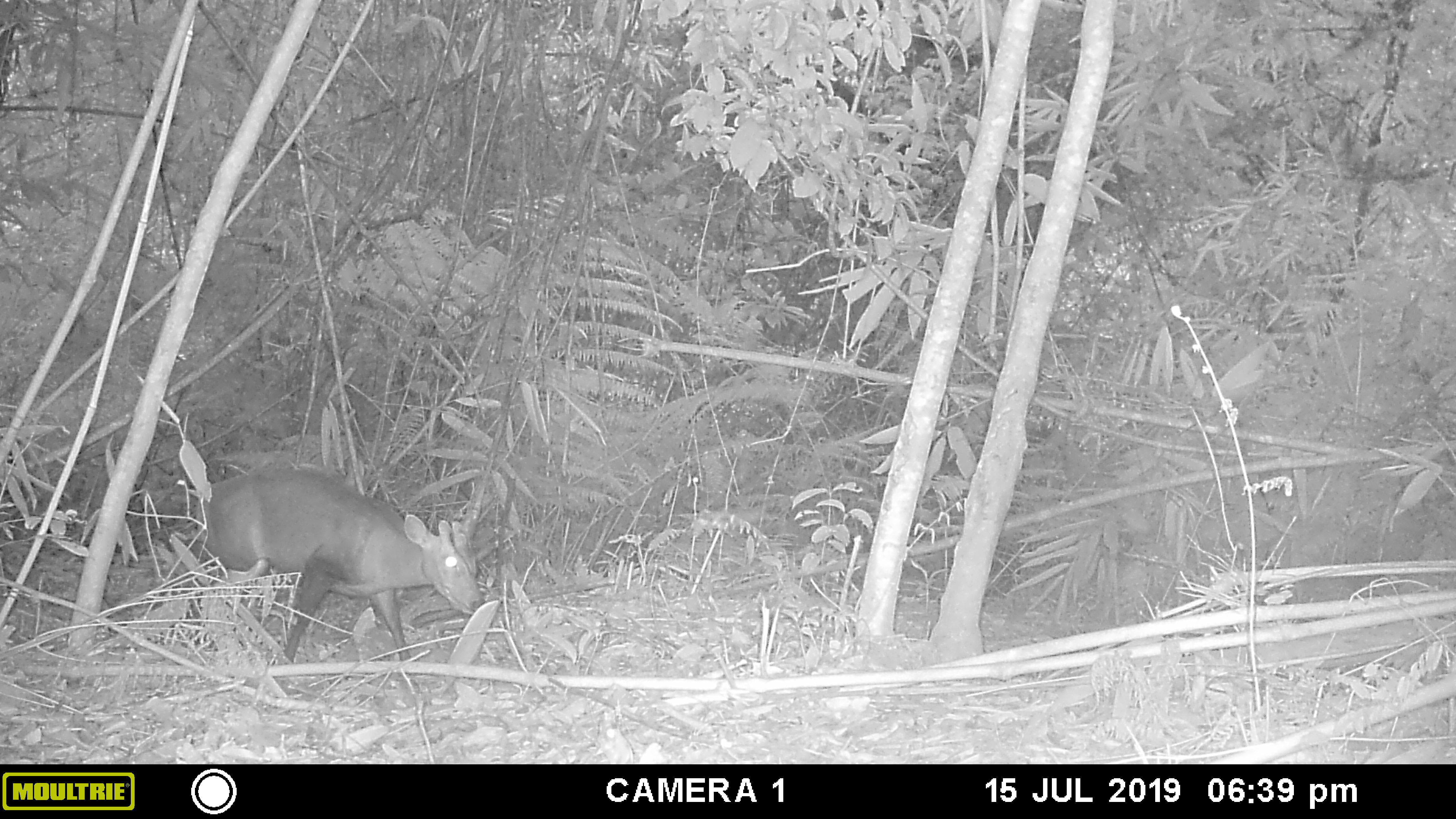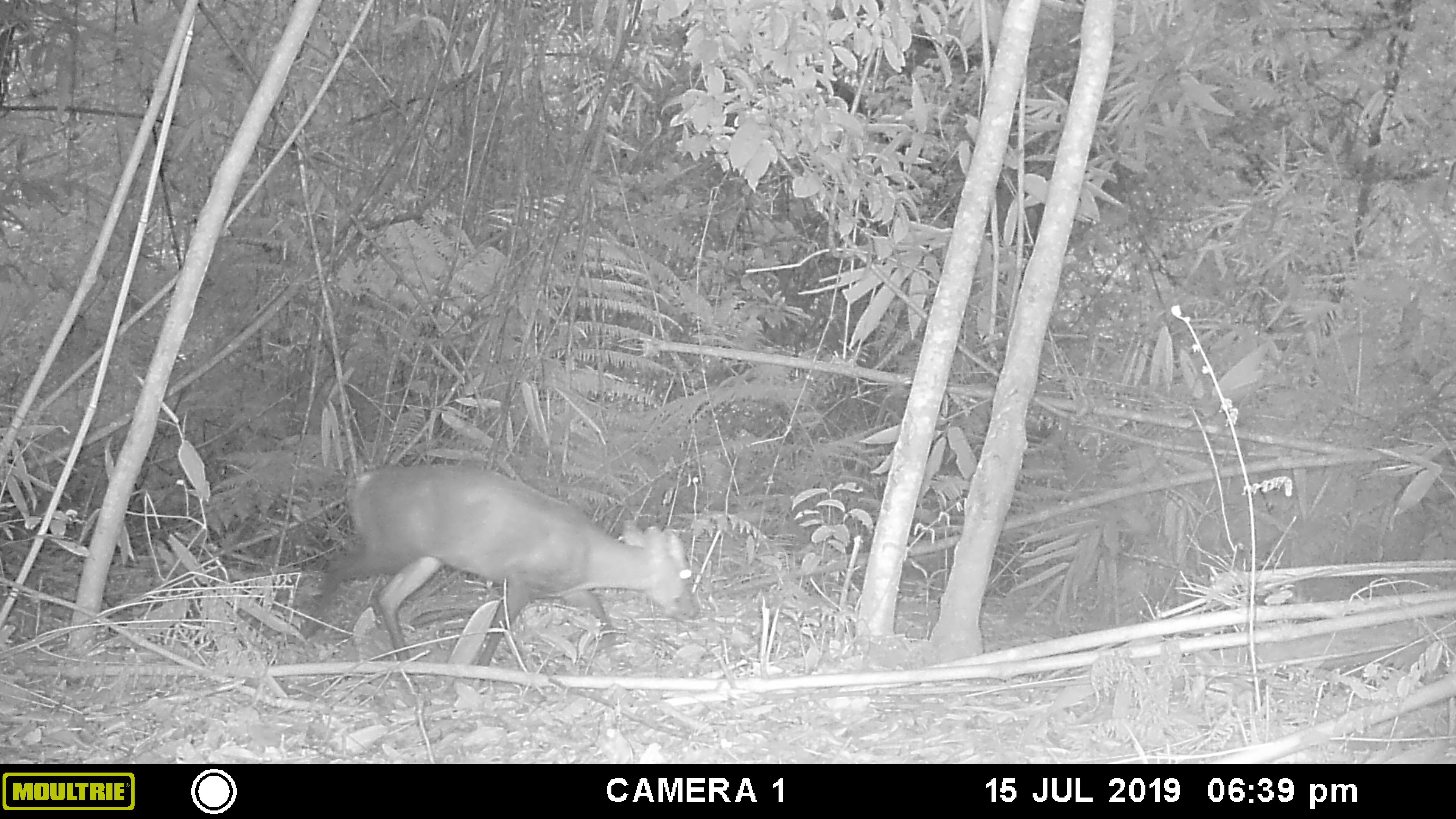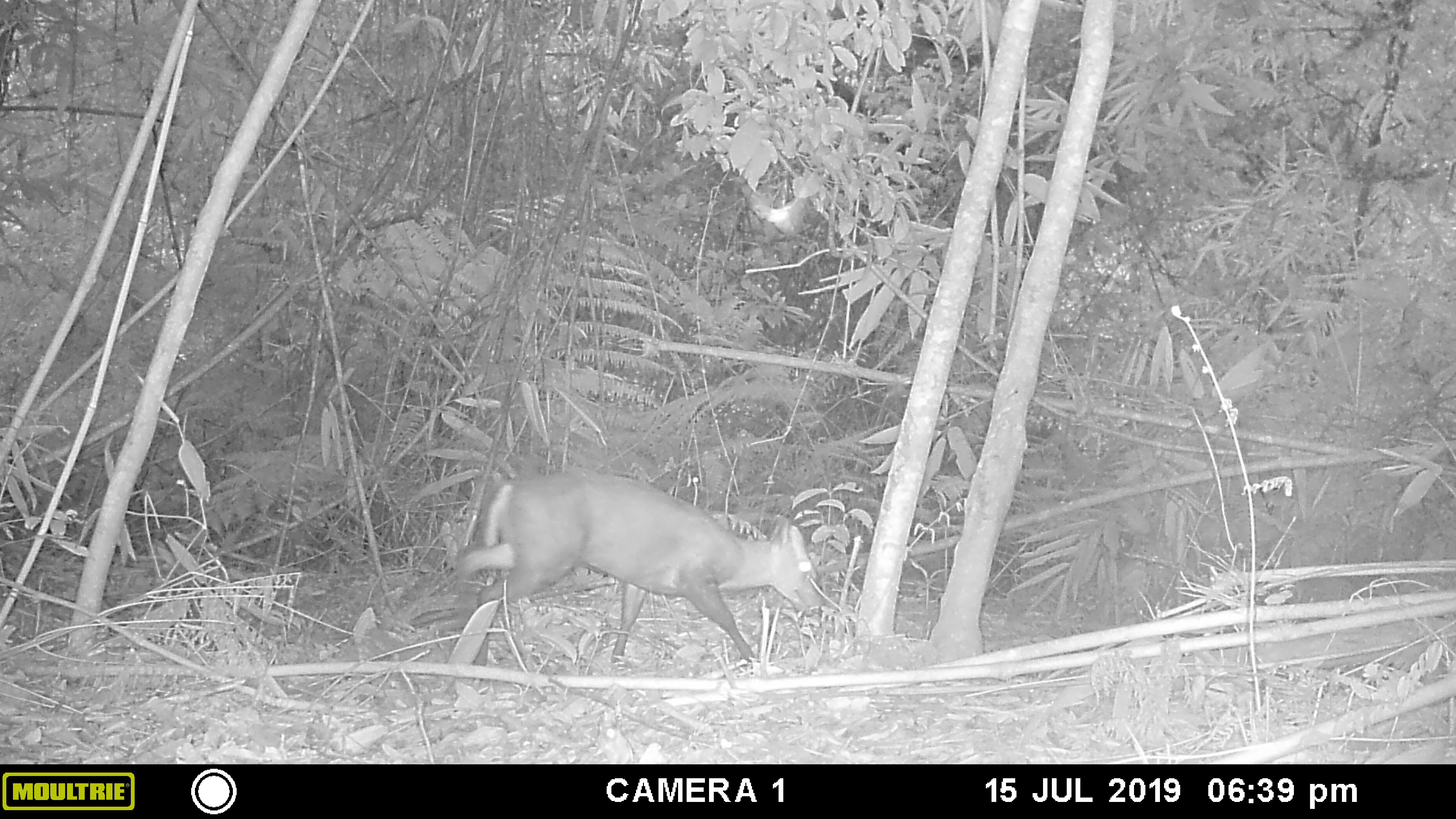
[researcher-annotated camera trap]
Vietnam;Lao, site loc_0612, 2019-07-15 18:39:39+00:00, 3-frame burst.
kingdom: Animalia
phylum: Chordata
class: Mammalia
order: Artiodactyla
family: Cervidae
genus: Muntiacus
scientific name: Muntiacus rooseveltorum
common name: roosevelt's muntjac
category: roosevelts muntjac group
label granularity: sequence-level